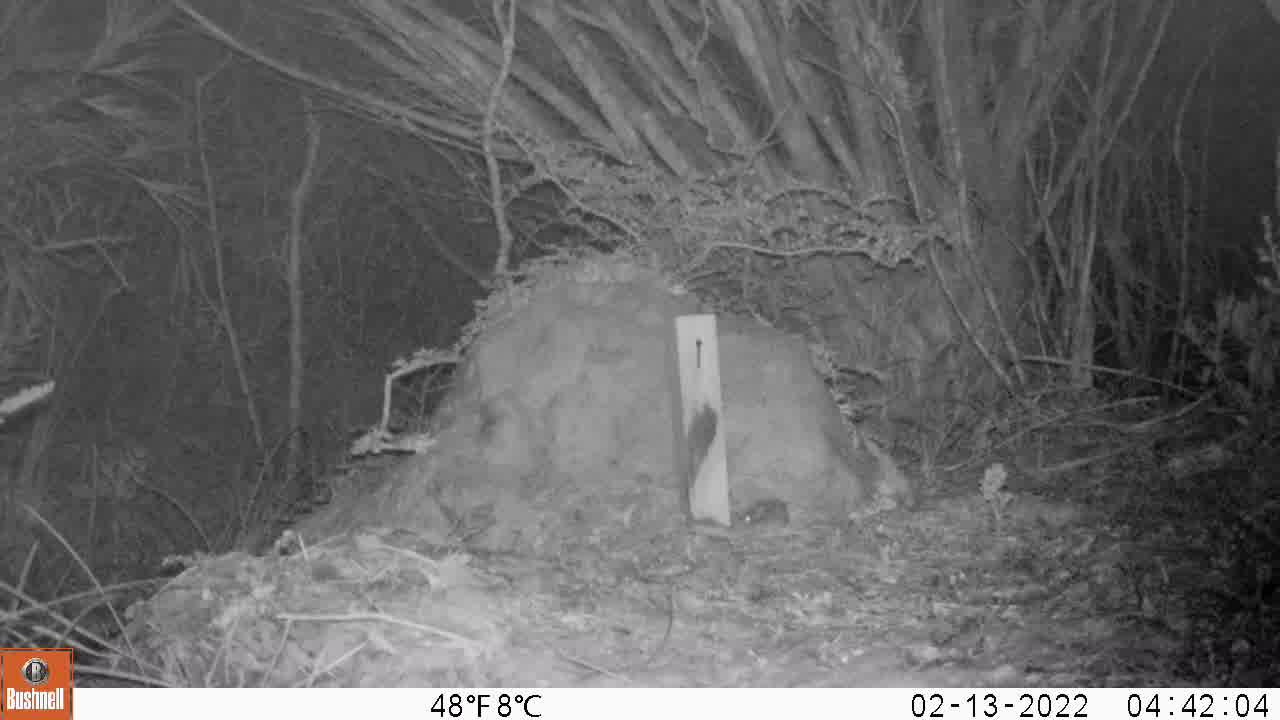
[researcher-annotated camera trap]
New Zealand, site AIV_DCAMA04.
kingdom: Animalia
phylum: Chordata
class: Mammalia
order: Rodentia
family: Muridae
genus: Mus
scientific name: Mus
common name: mouse